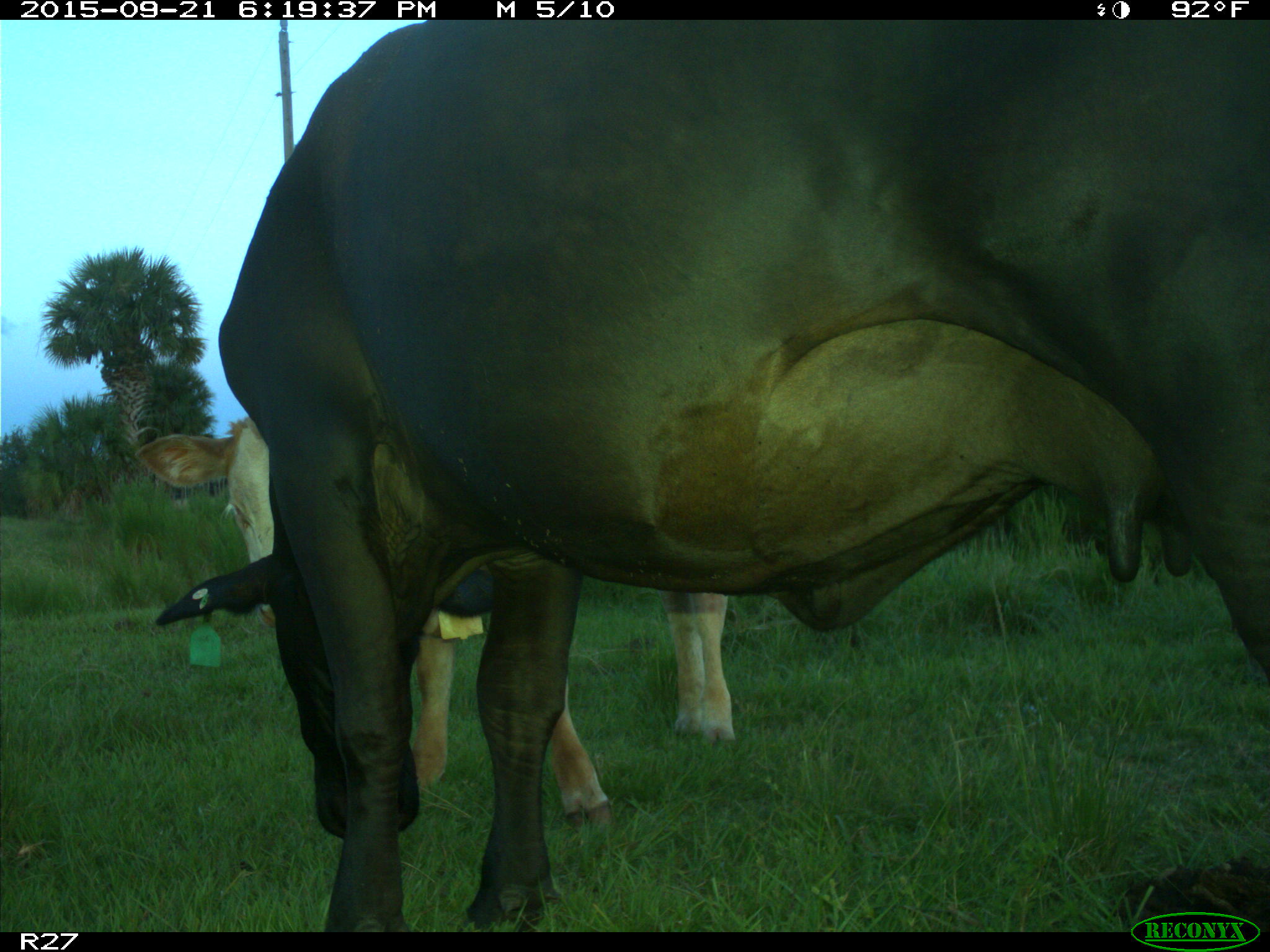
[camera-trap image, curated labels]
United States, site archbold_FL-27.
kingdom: Animalia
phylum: Chordata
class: Mammalia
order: Artiodactyla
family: Bovidae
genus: Bos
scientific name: Bos taurus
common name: domestic cow